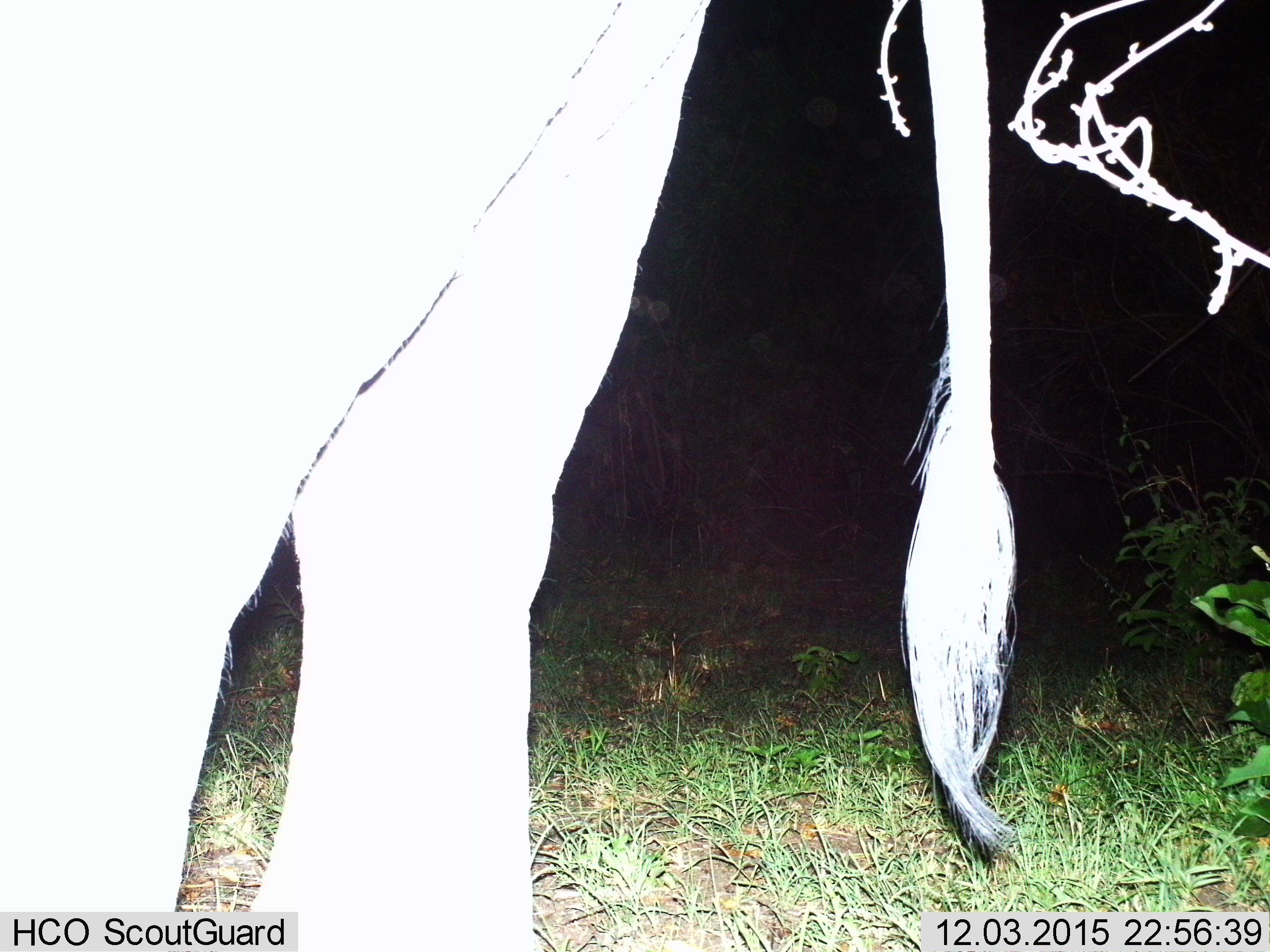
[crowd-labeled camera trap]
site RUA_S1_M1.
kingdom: Animalia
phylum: Chordata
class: Mammalia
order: Proboscidea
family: Elephantidae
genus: Loxodonta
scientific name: Loxodonta africana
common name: african bush elephant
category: elephant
Elephant (african bush elephant) (Loxodonta africana), count 1. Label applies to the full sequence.